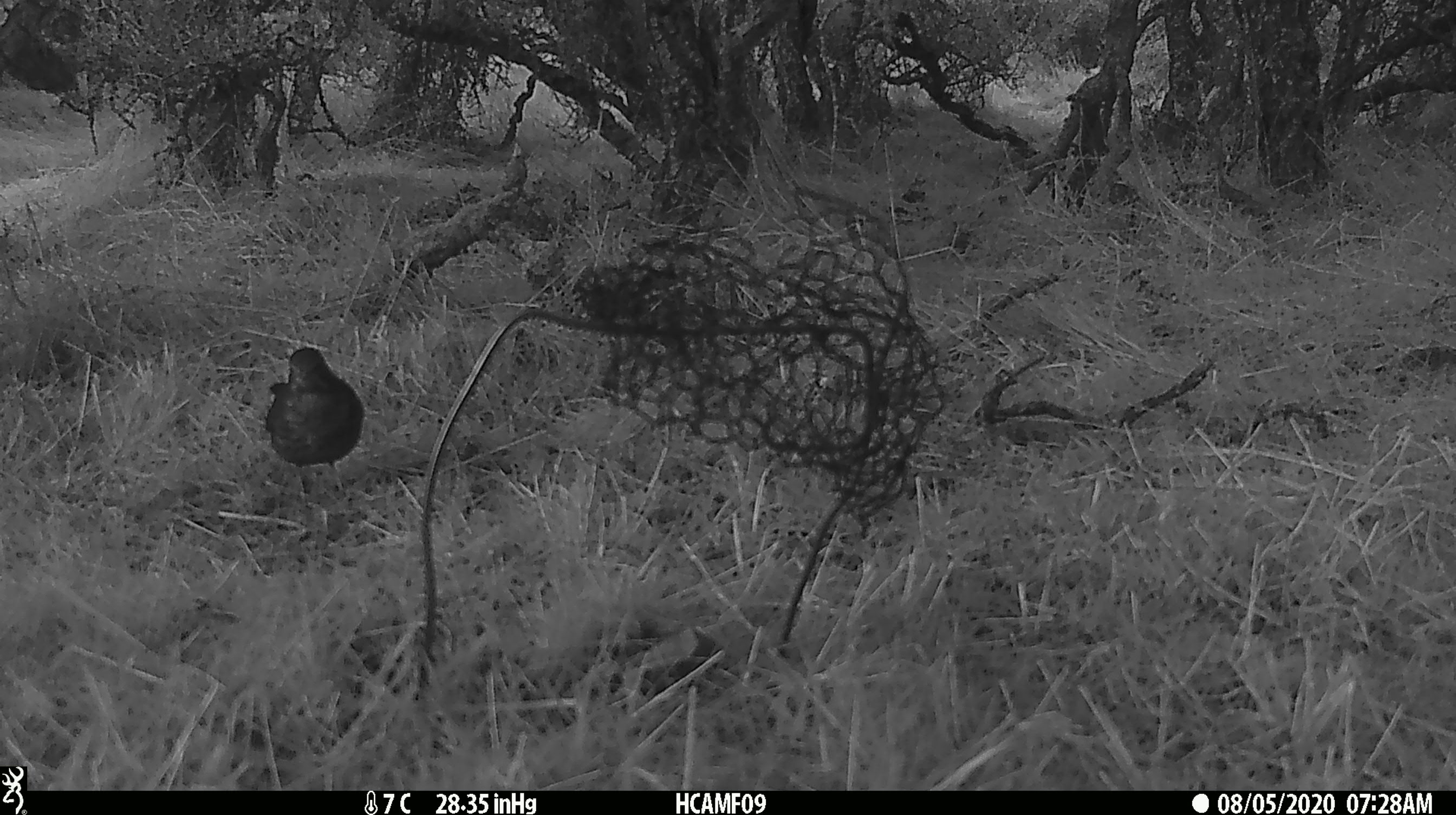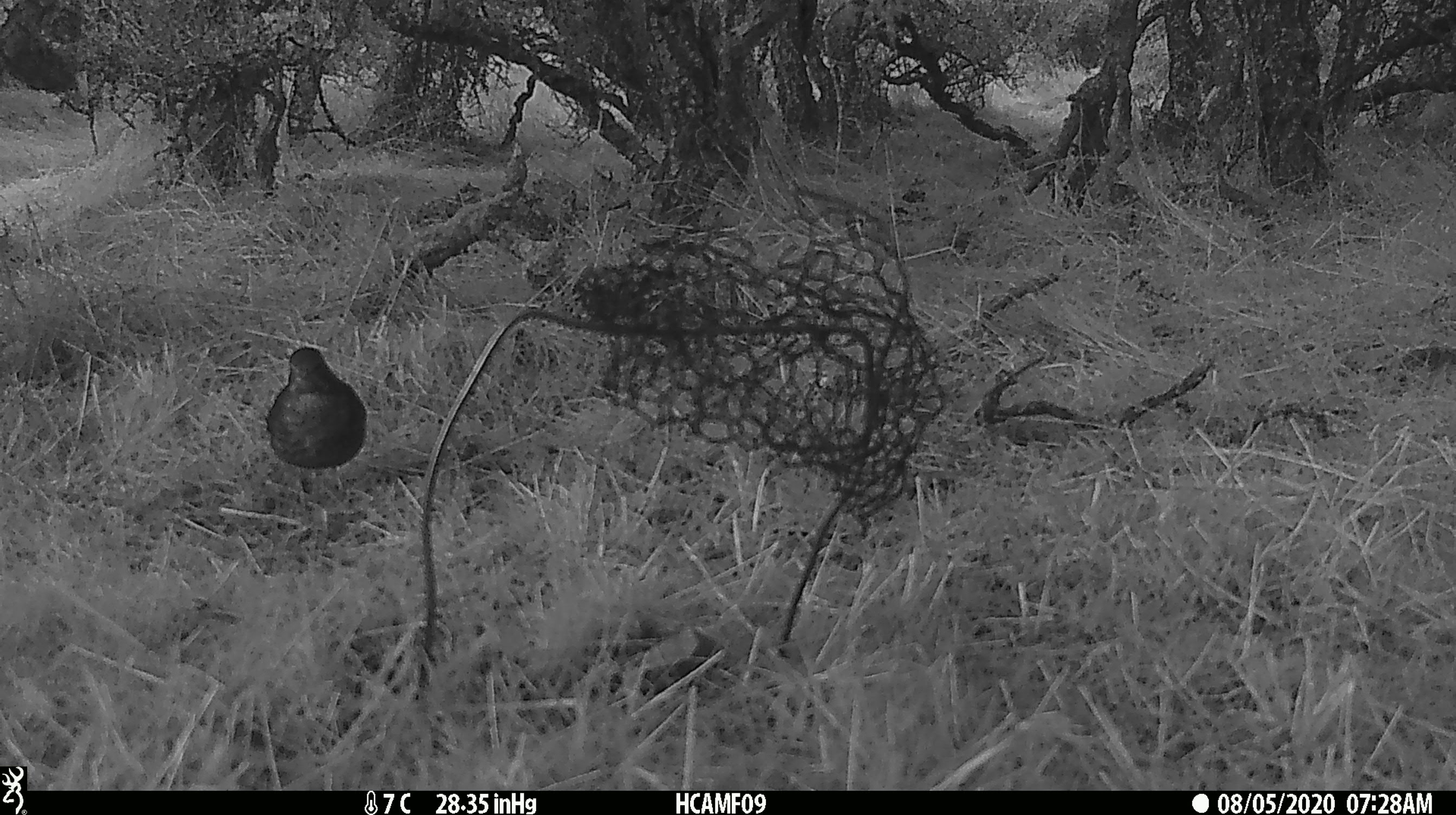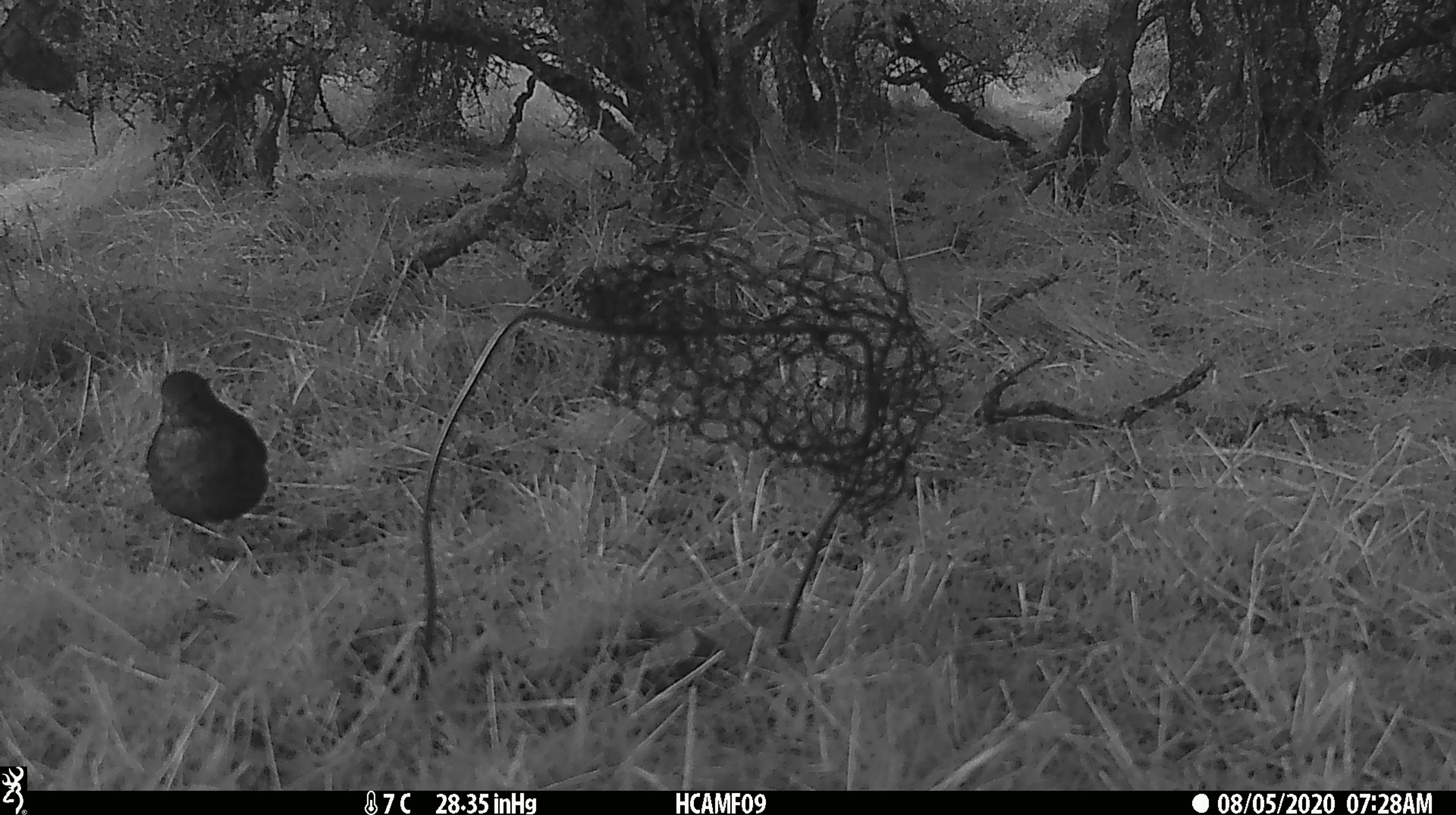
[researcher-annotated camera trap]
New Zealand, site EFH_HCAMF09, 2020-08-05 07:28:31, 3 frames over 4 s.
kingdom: Animalia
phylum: Chordata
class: Aves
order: Passeriformes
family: Turdidae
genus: Turdus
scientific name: Turdus merula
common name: eurasian blackbird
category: blackbird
Blackbird (eurasian blackbird) (Turdus merula).